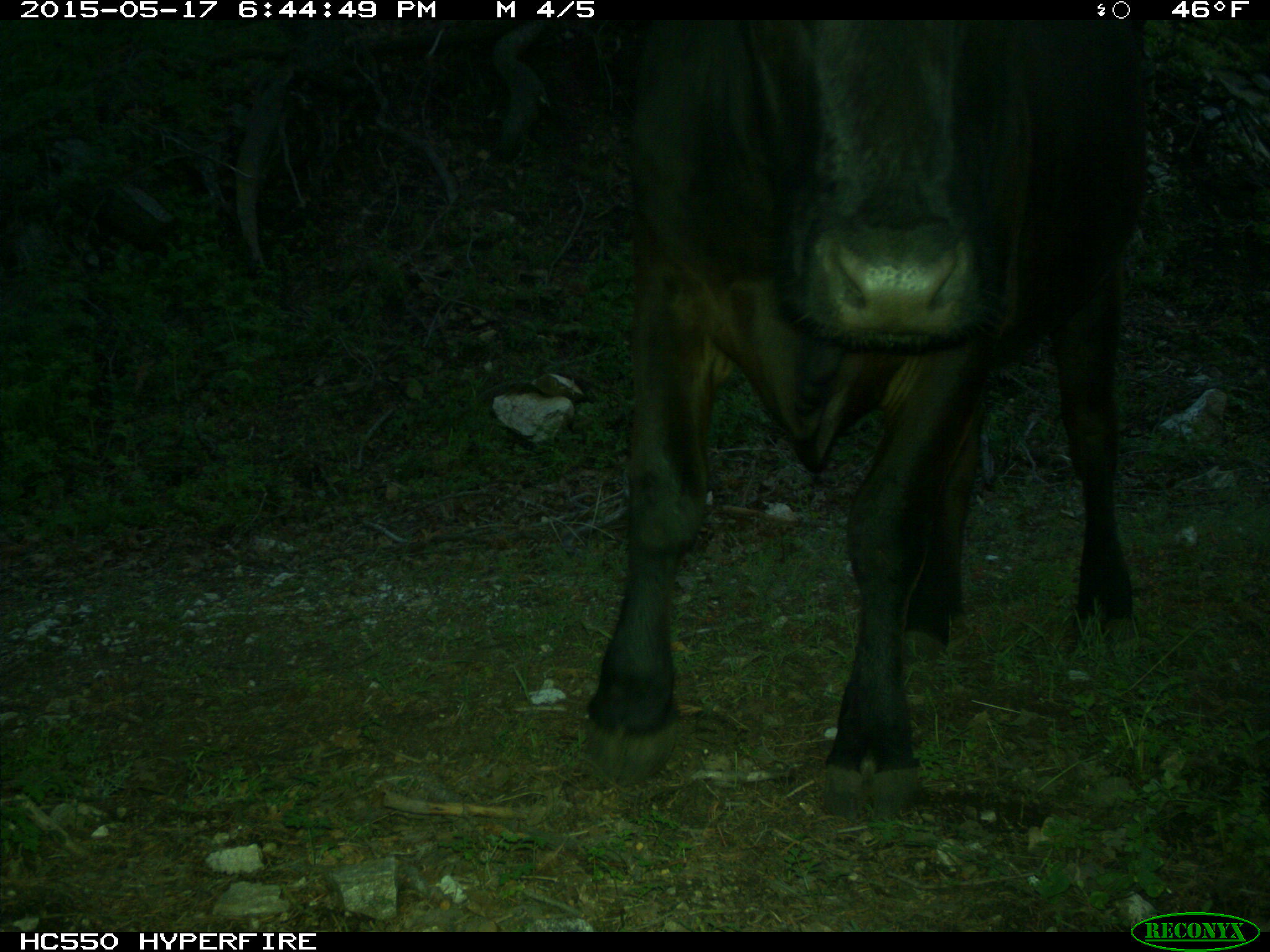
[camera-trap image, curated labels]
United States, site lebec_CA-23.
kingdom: Animalia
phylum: Chordata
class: Mammalia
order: Artiodactyla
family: Bovidae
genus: Bos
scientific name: Bos taurus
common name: domestic cow